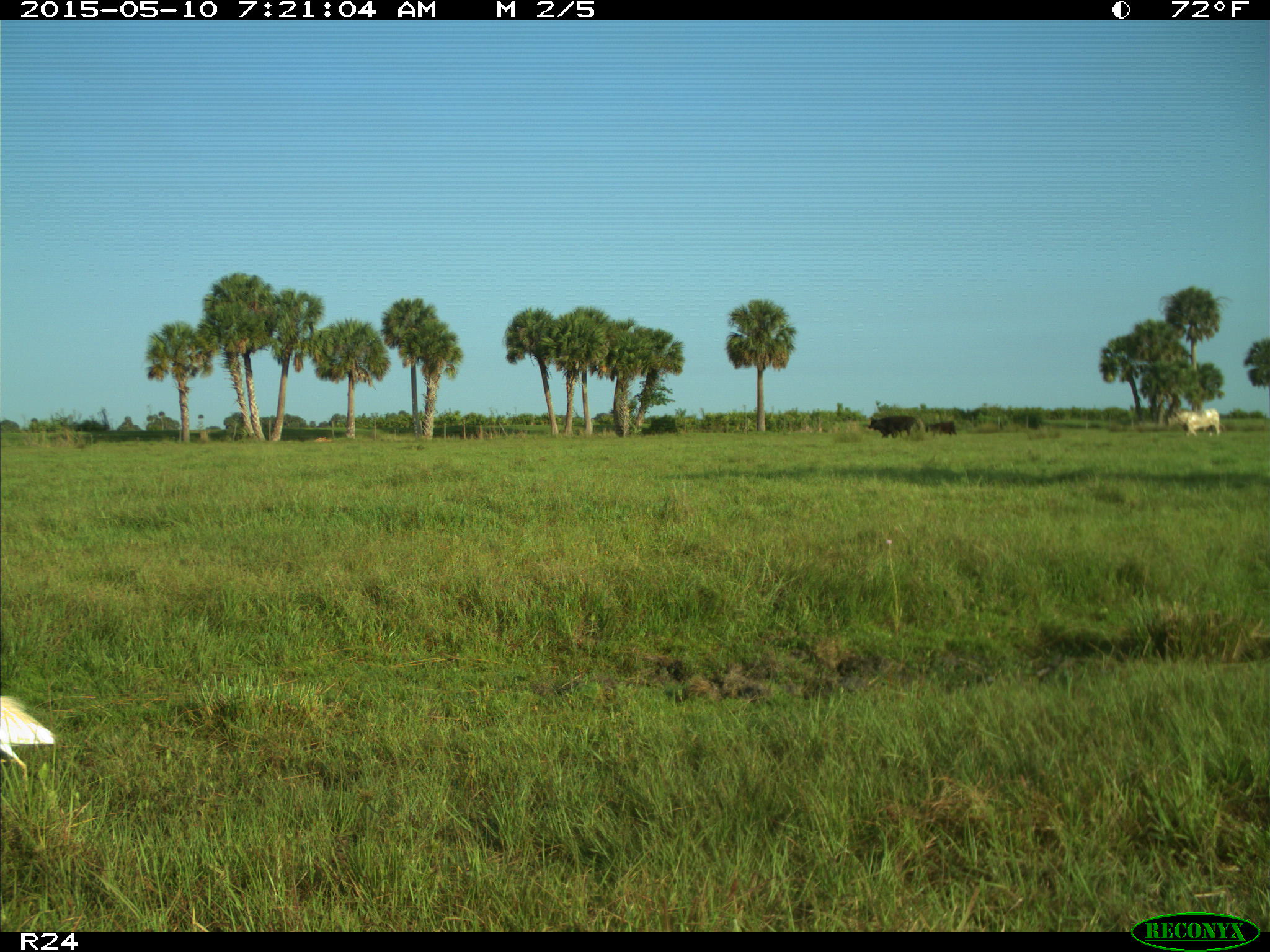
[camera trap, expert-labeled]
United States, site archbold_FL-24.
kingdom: Animalia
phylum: Chordata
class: Mammalia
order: Artiodactyla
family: Bovidae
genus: Bos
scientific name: Bos taurus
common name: domestic cow